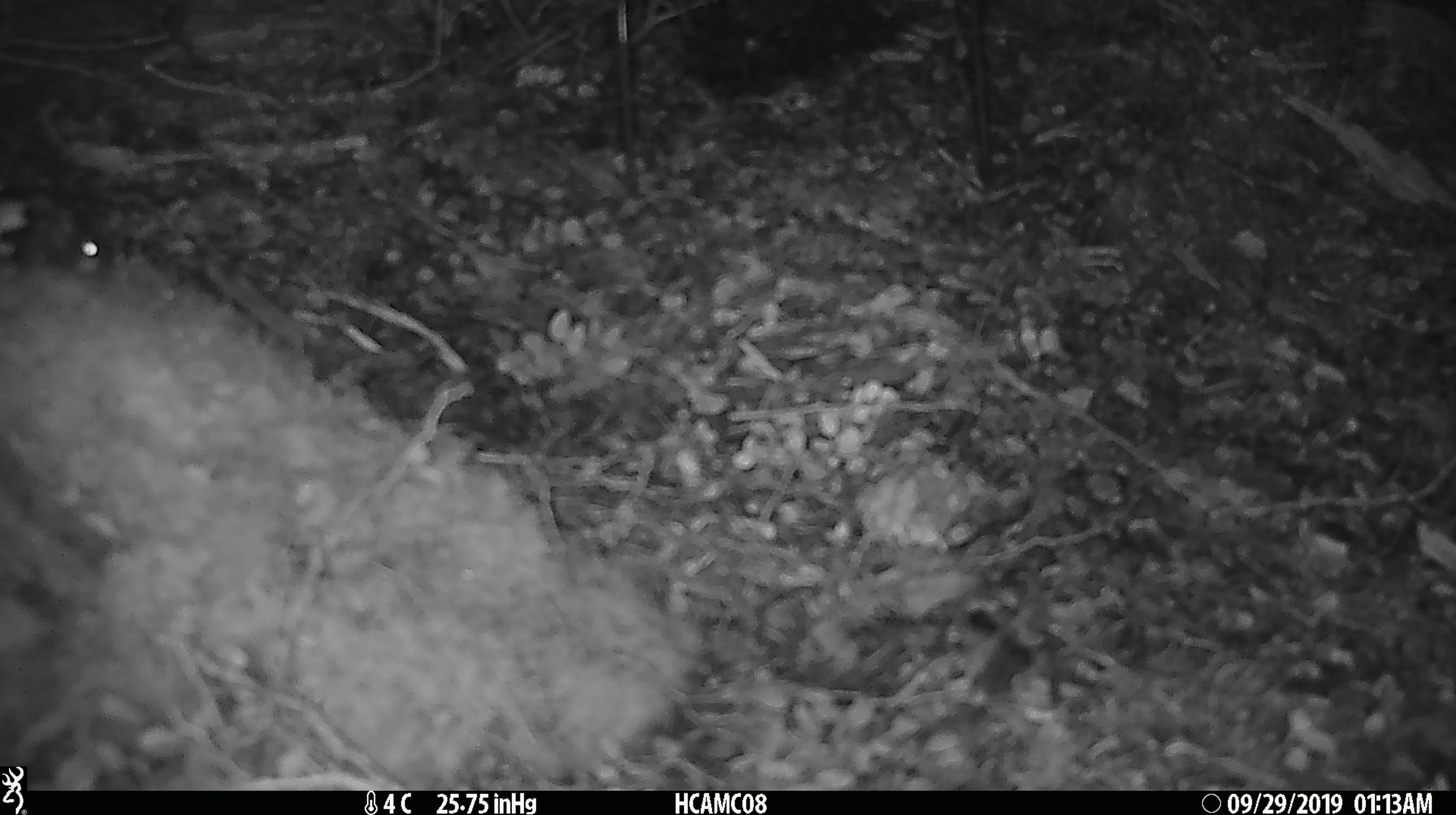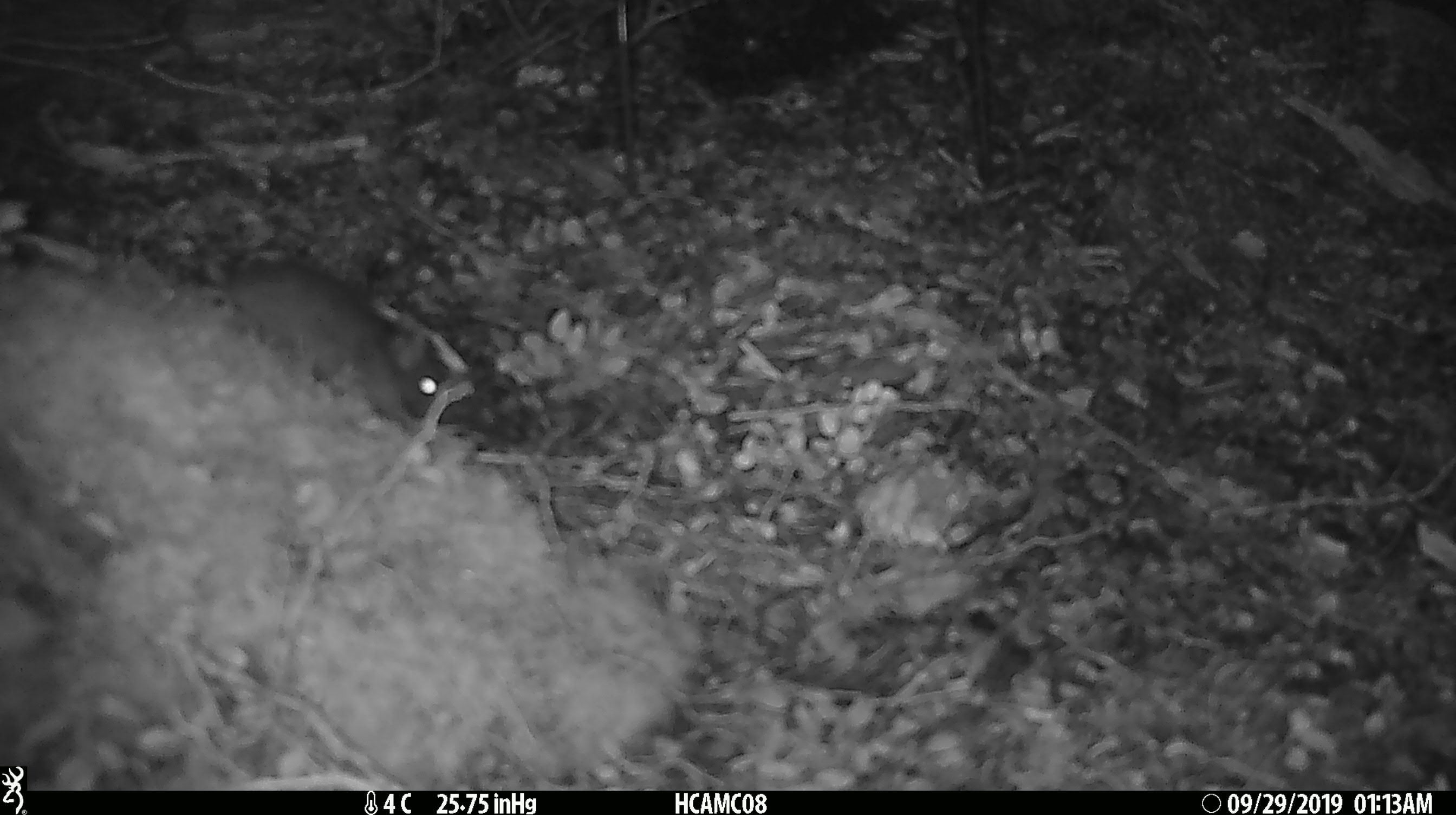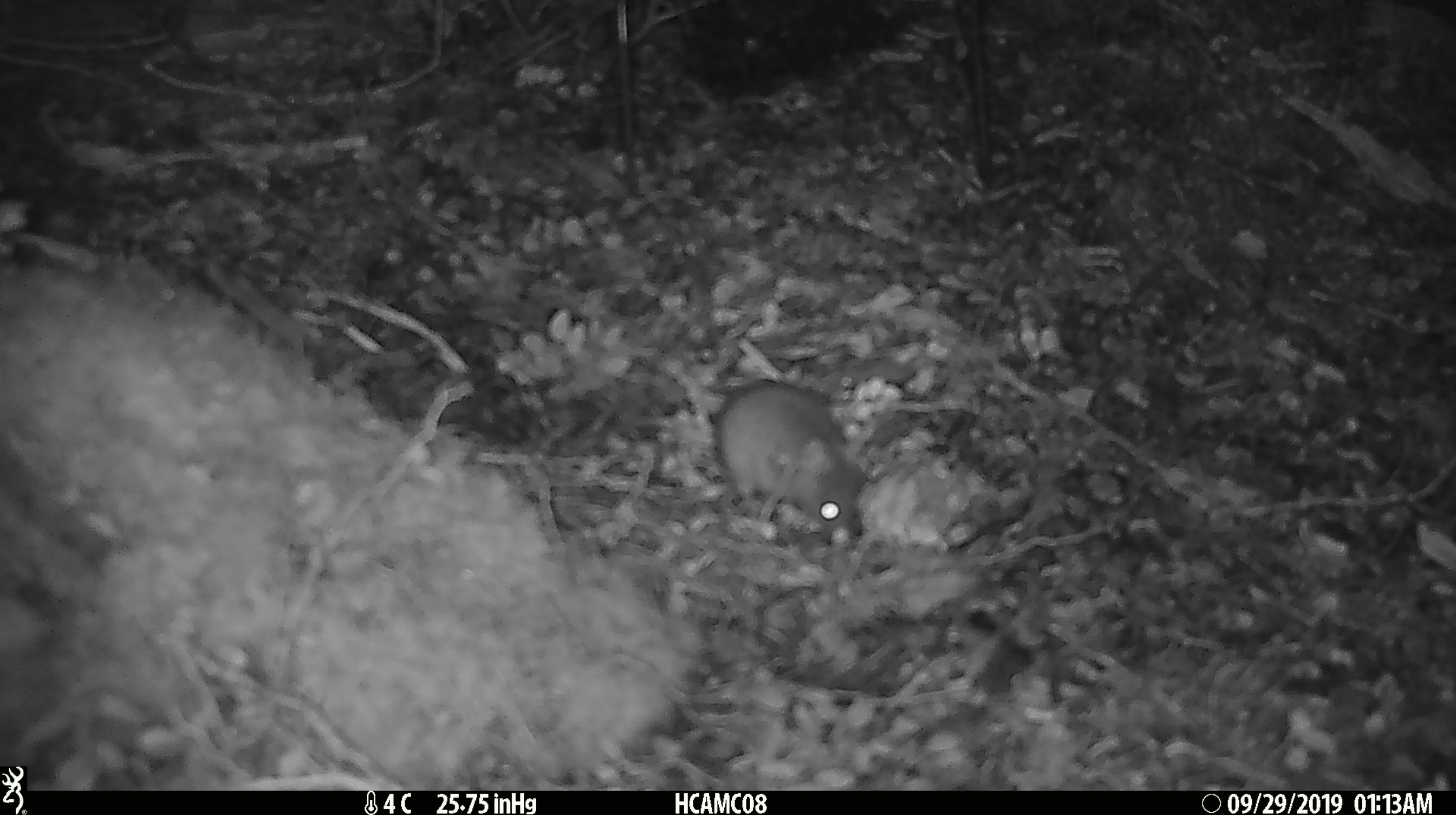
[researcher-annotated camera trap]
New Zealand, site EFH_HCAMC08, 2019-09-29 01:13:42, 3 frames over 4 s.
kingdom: Animalia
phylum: Chordata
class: Mammalia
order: Rodentia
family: Muridae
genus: Mus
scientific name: Mus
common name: mouse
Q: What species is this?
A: Mouse (Mus).